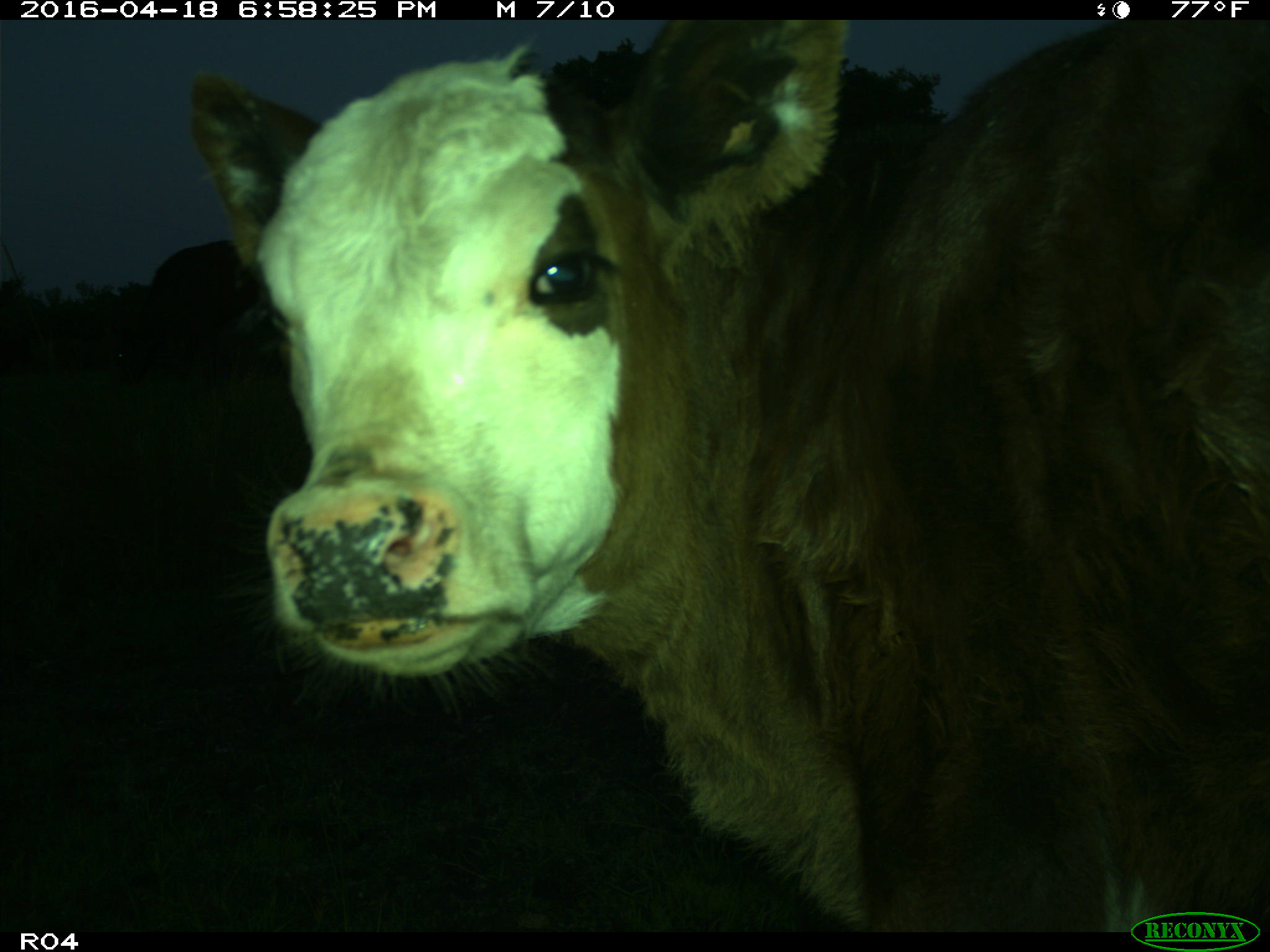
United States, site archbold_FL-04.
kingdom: Animalia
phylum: Chordata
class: Mammalia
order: Artiodactyla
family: Bovidae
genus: Bos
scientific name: Bos taurus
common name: domestic cow